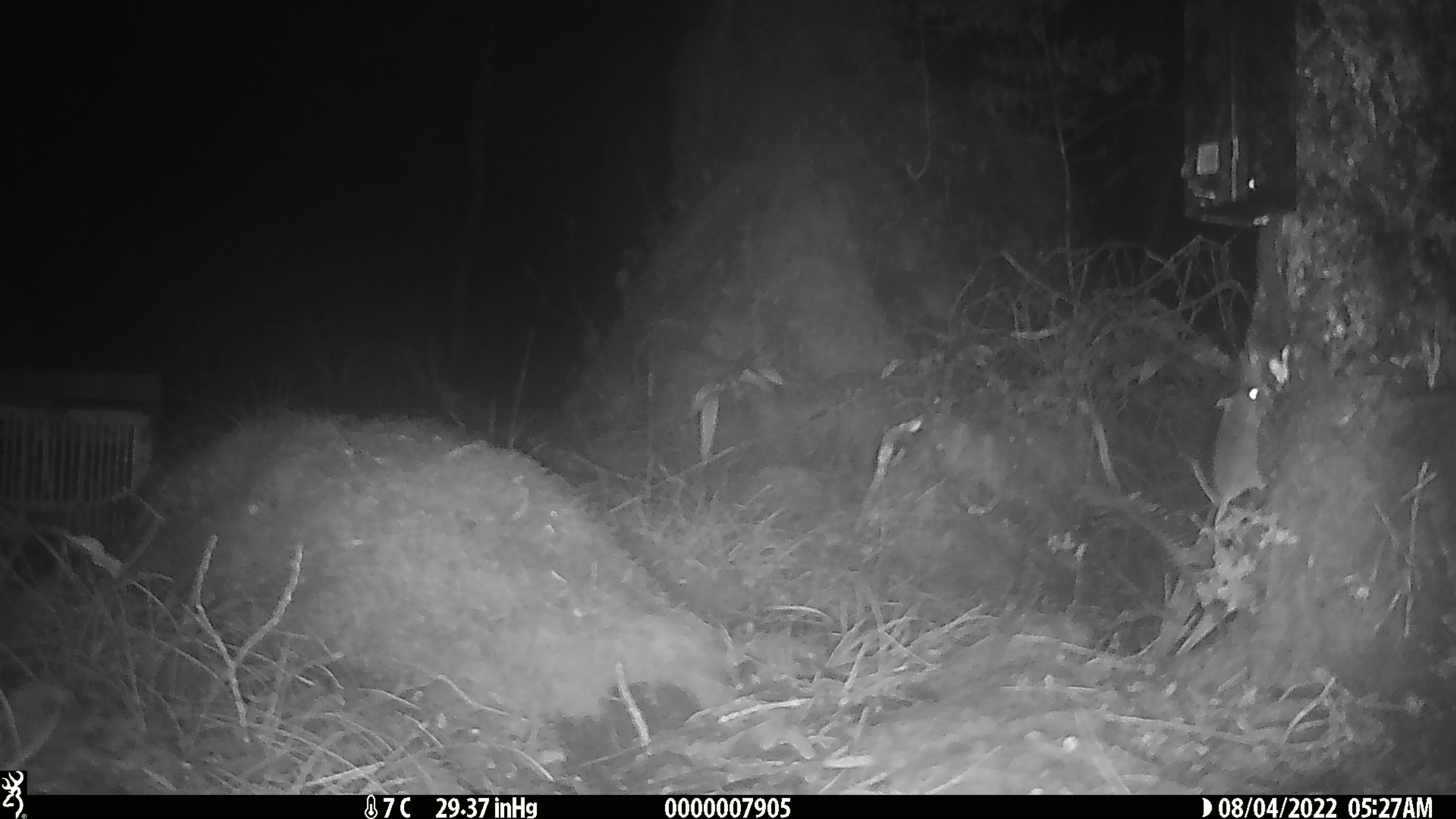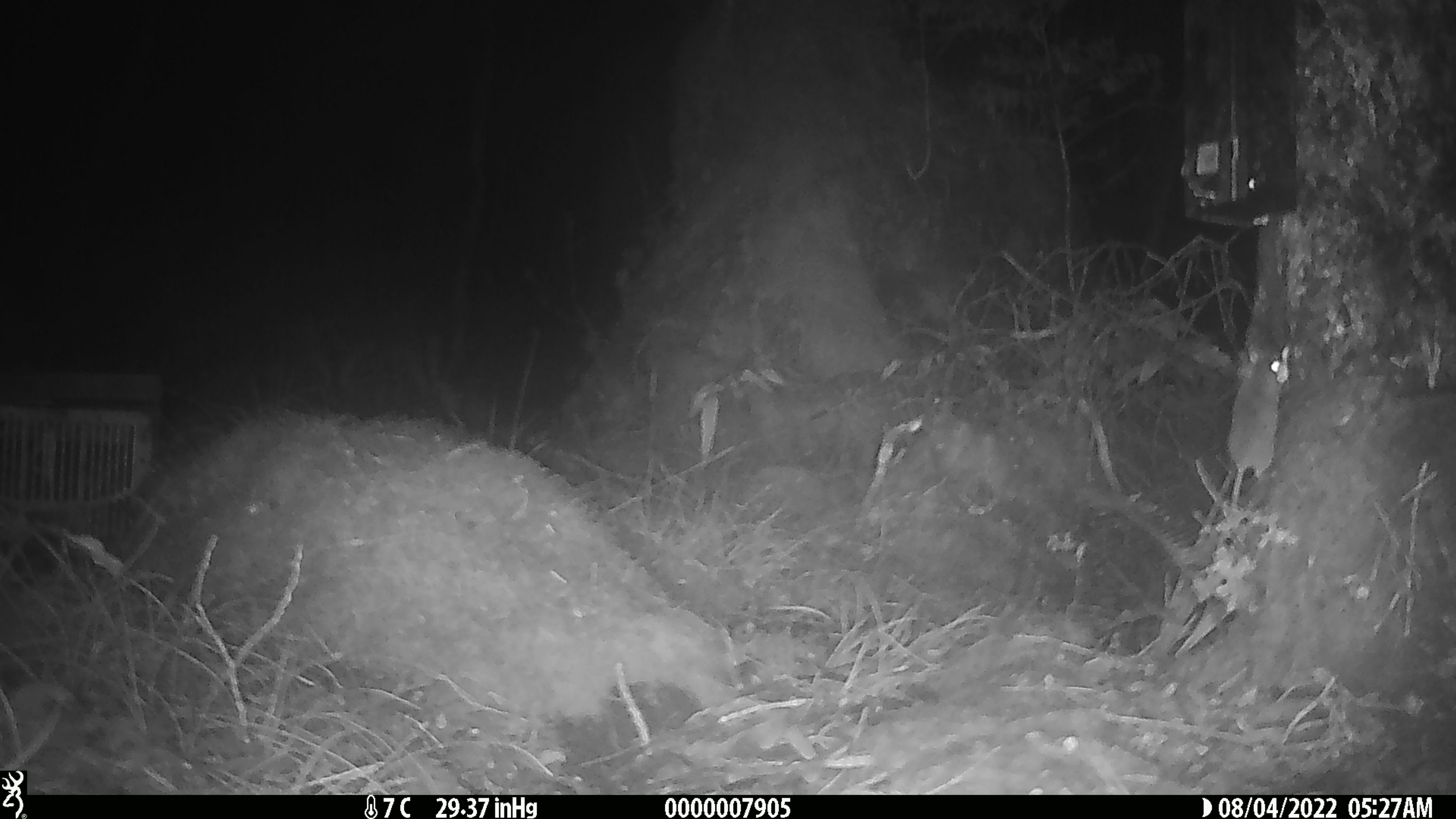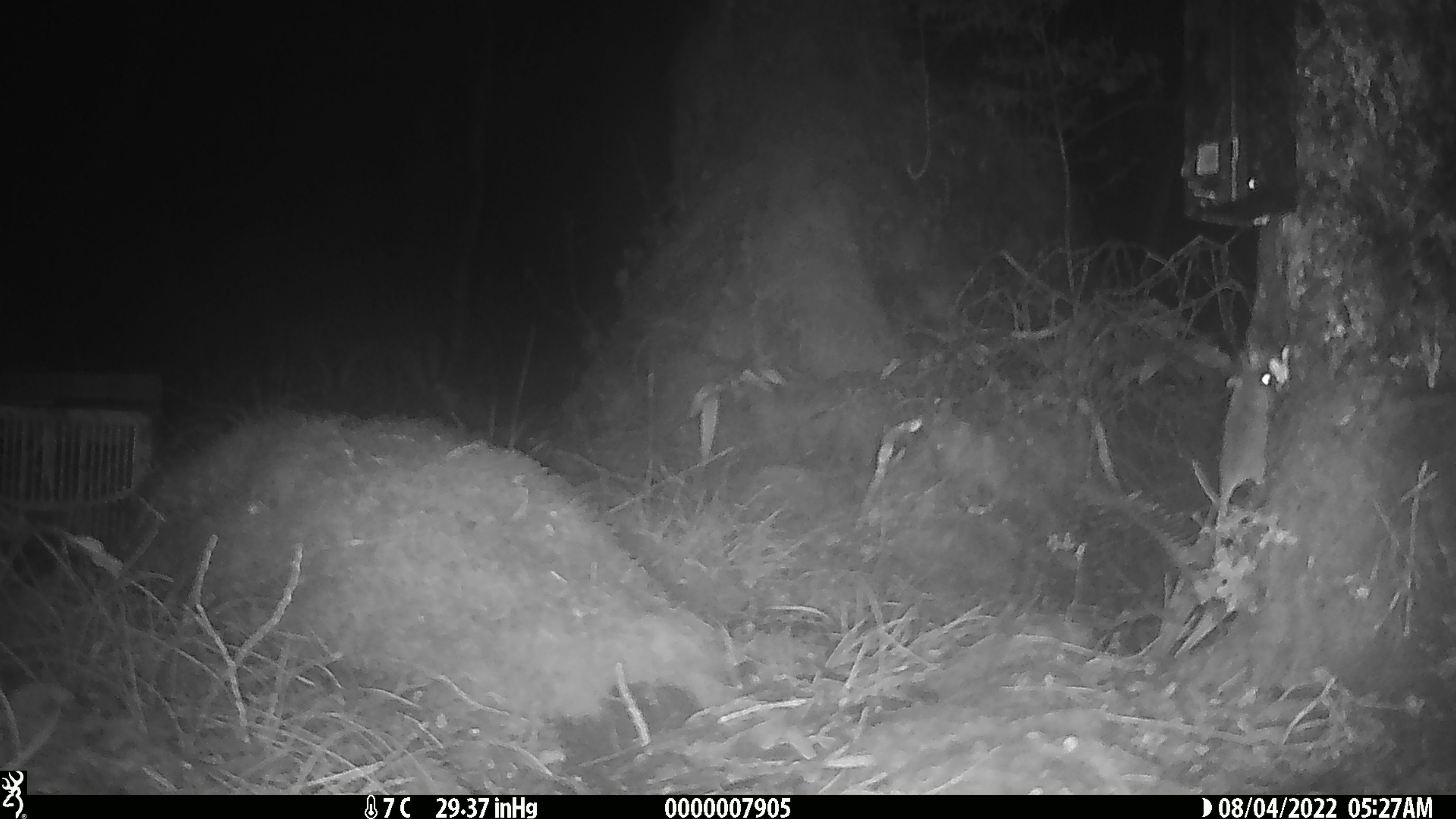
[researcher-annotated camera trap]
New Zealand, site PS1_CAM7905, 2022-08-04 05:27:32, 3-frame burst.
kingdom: Animalia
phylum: Chordata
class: Mammalia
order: Rodentia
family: Muridae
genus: Mus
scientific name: Mus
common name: mouse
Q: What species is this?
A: Mouse (Mus).